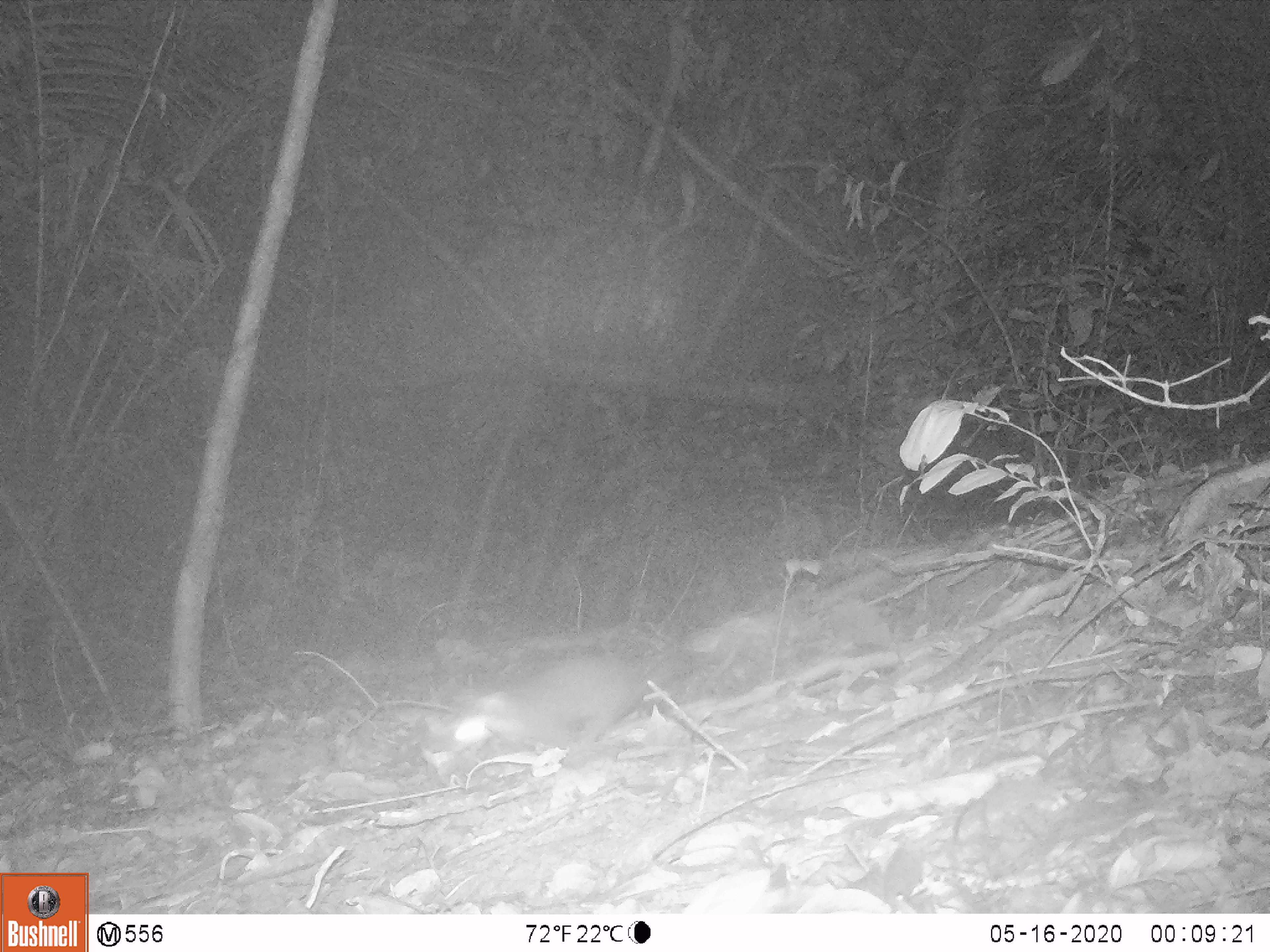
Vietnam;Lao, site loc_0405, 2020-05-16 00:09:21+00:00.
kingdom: Animalia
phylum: Chordata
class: Mammalia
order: Carnivora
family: Mustelidae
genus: Melogale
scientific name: Melogale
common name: ferret badger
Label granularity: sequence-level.